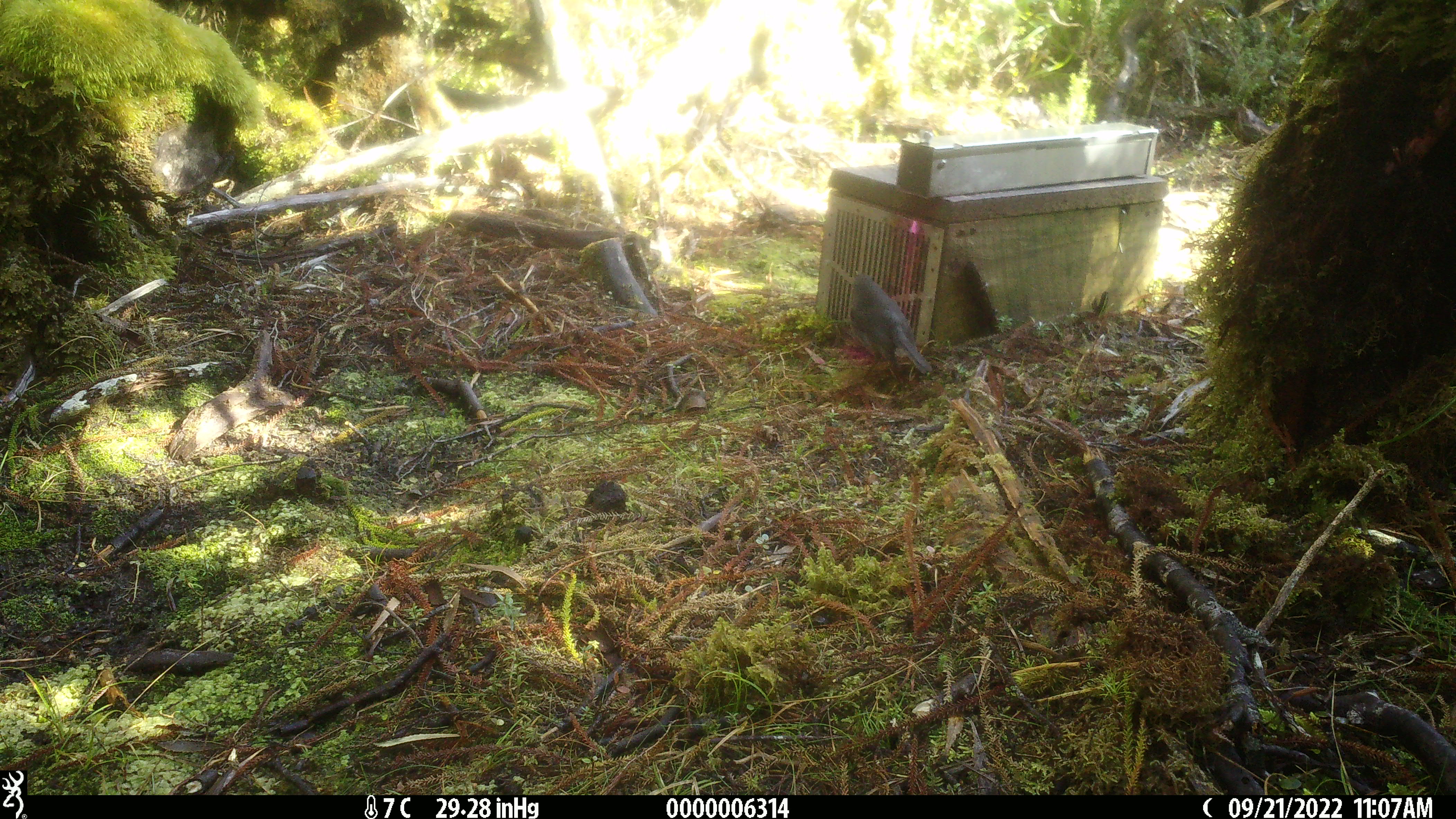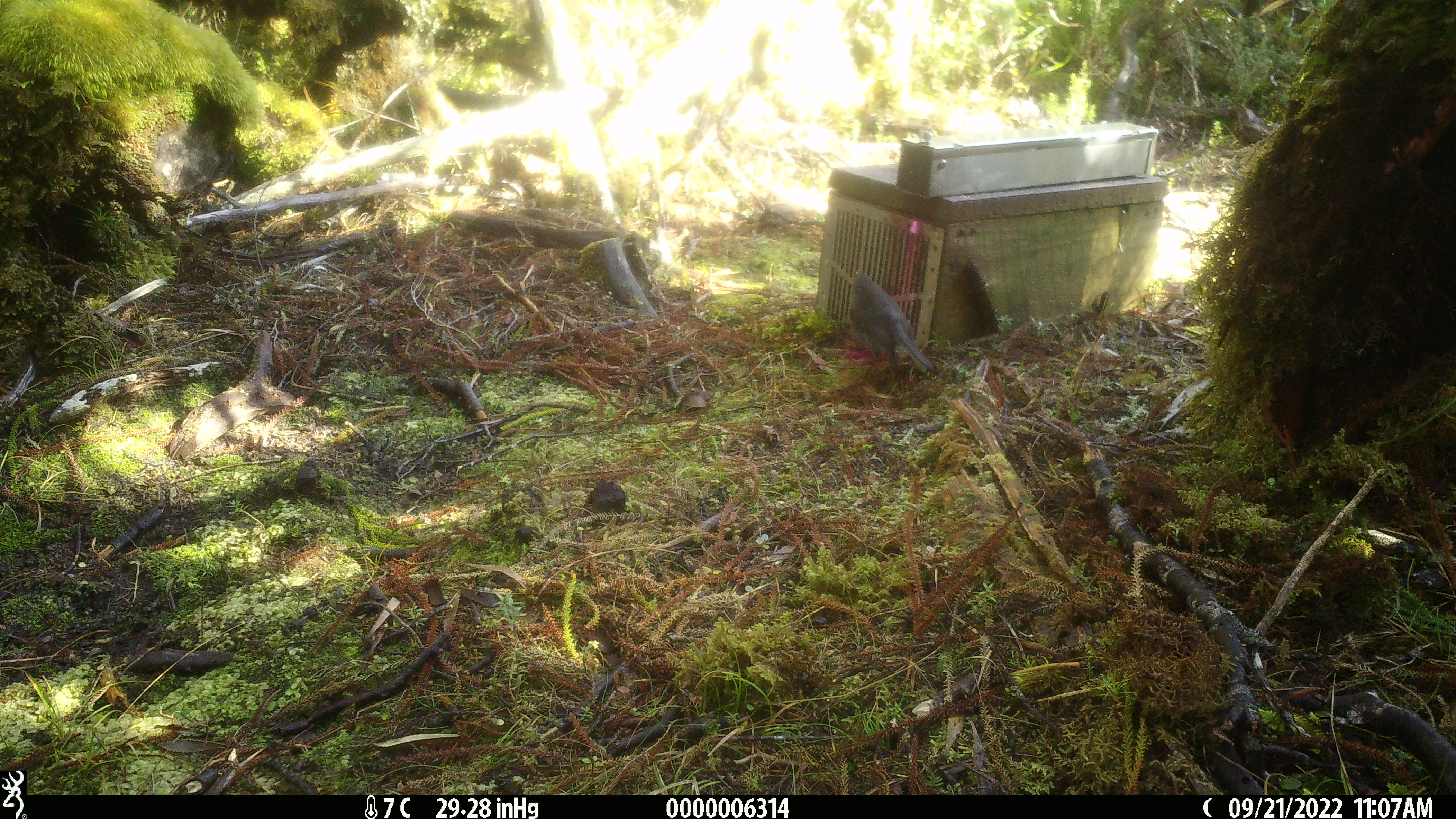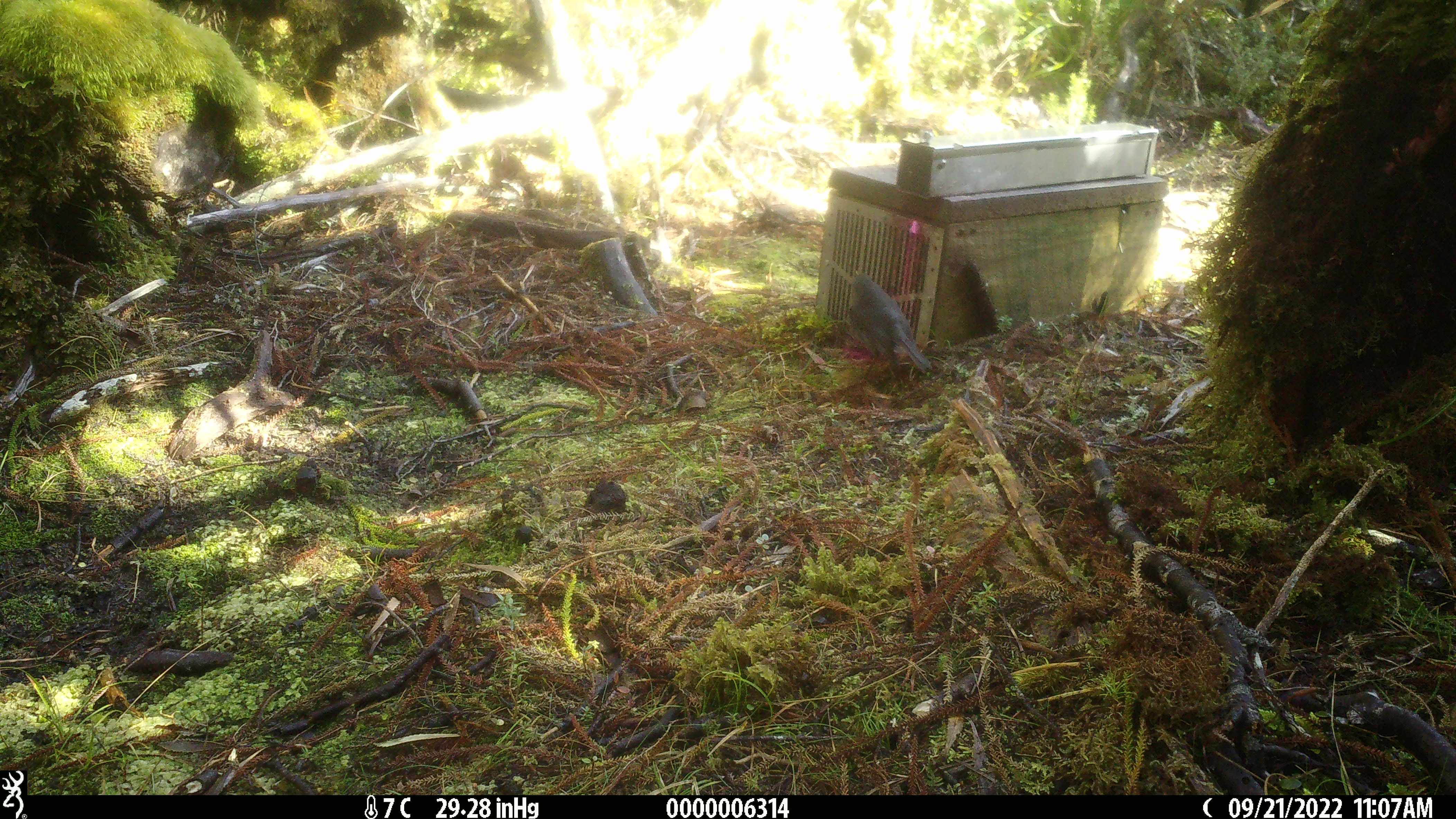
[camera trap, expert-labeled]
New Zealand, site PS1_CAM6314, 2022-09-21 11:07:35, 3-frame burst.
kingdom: Animalia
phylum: Chordata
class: Aves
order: Passeriformes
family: Petroicidae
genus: Petroica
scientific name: Petroica australis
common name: new zealand robin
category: robin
Robin (new zealand robin) (Petroica australis).